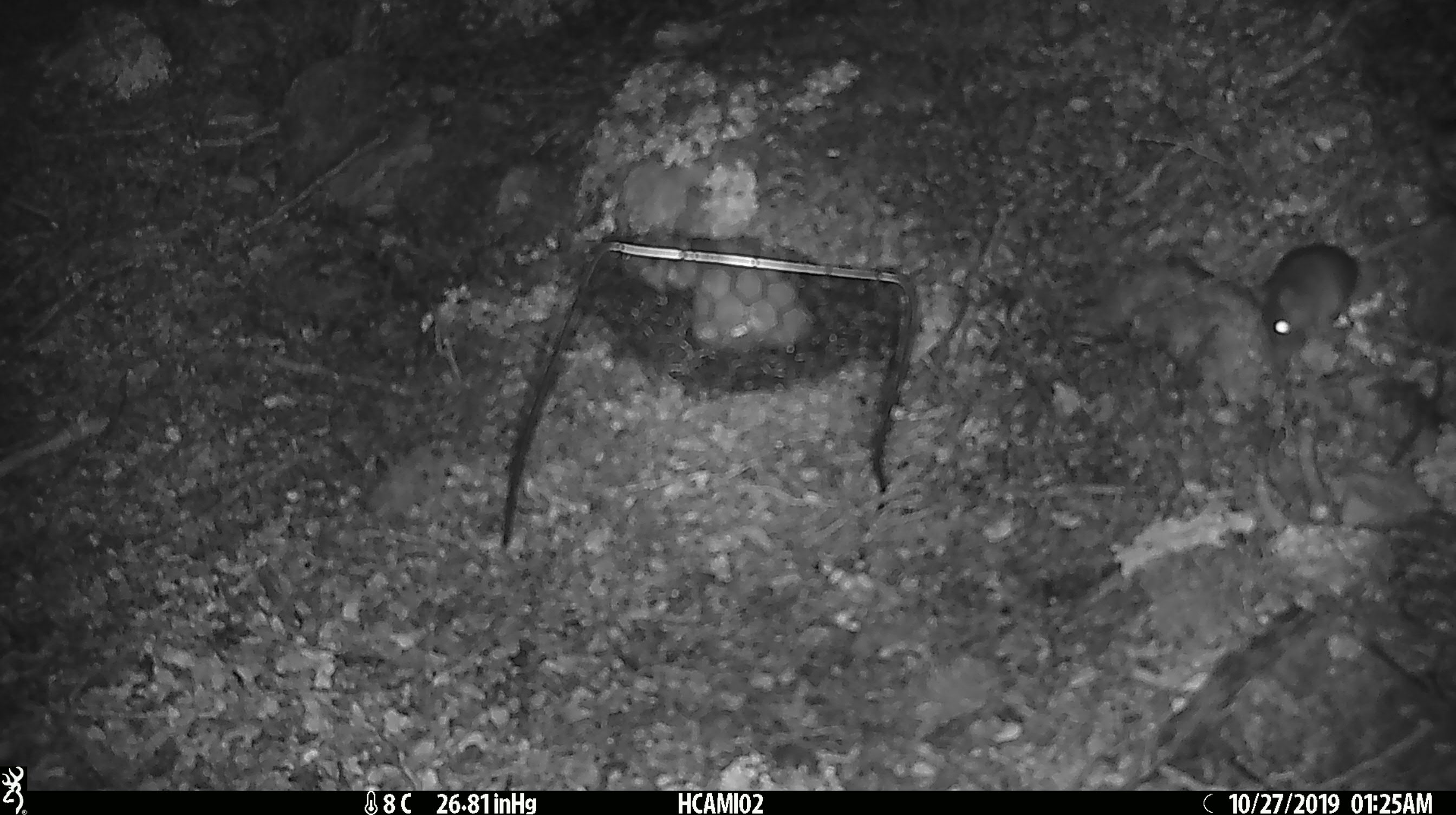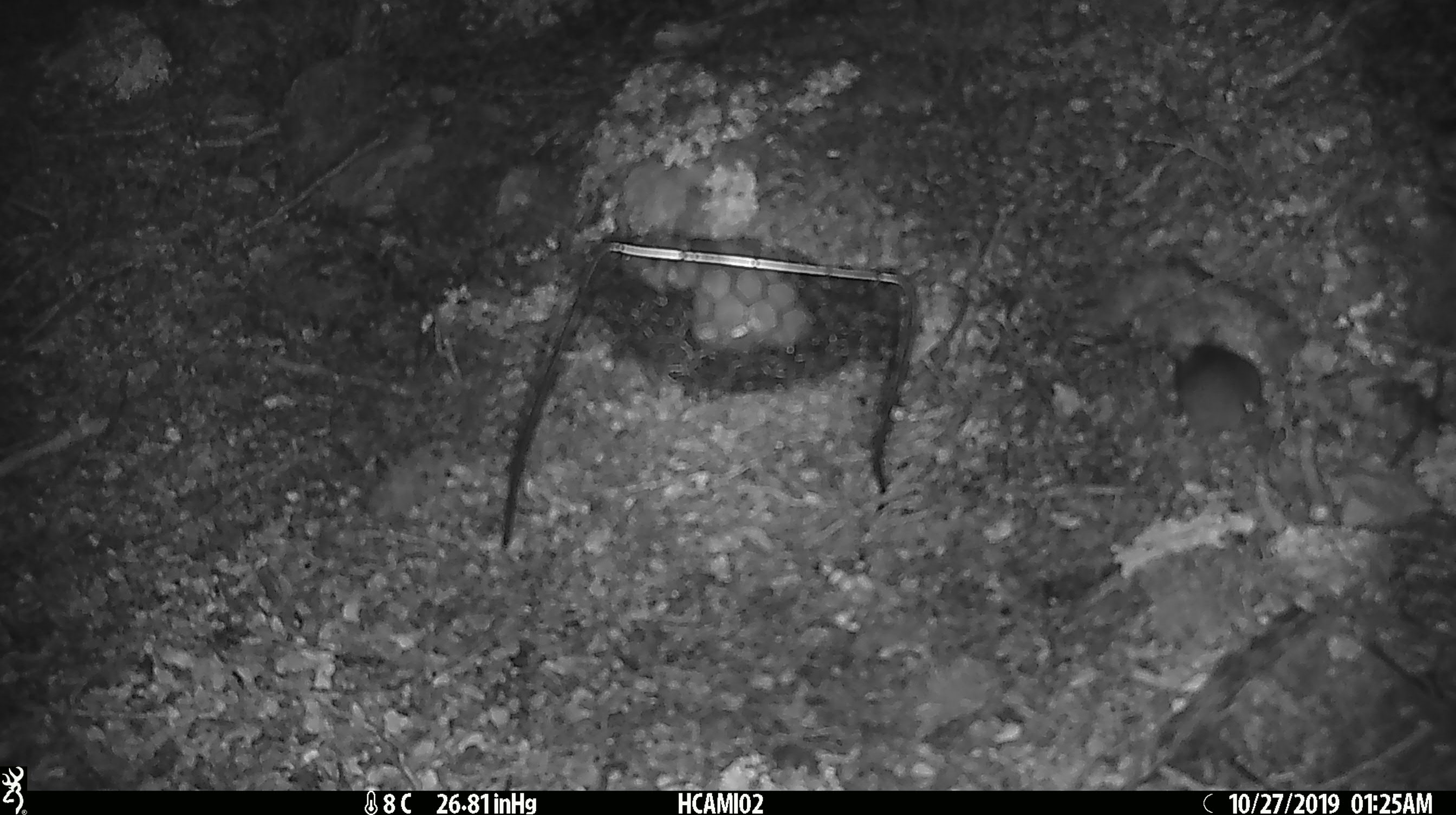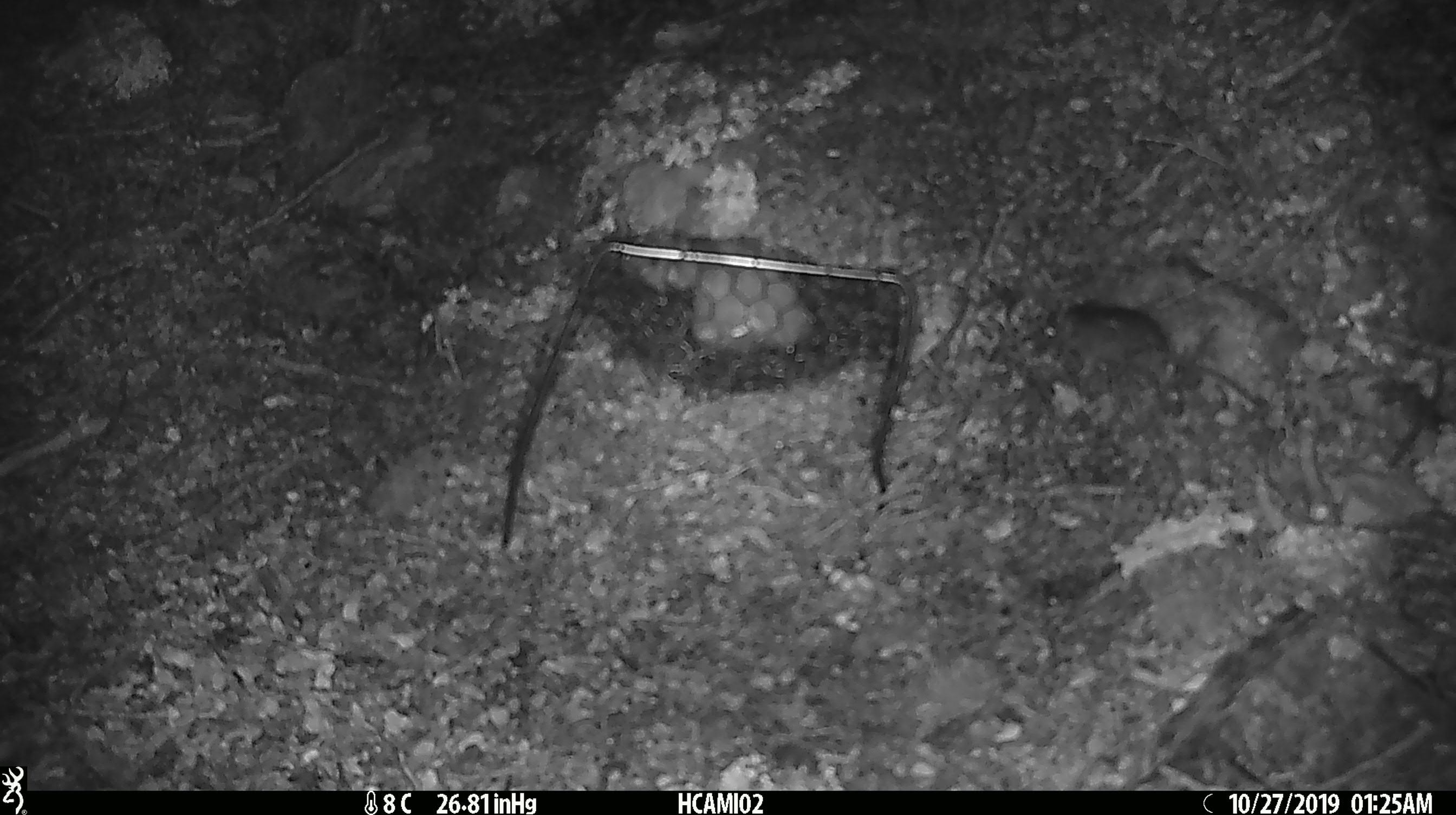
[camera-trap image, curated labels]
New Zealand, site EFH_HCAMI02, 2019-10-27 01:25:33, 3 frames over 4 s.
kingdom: Animalia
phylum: Chordata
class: Mammalia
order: Rodentia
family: Muridae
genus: Mus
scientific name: Mus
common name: mouse